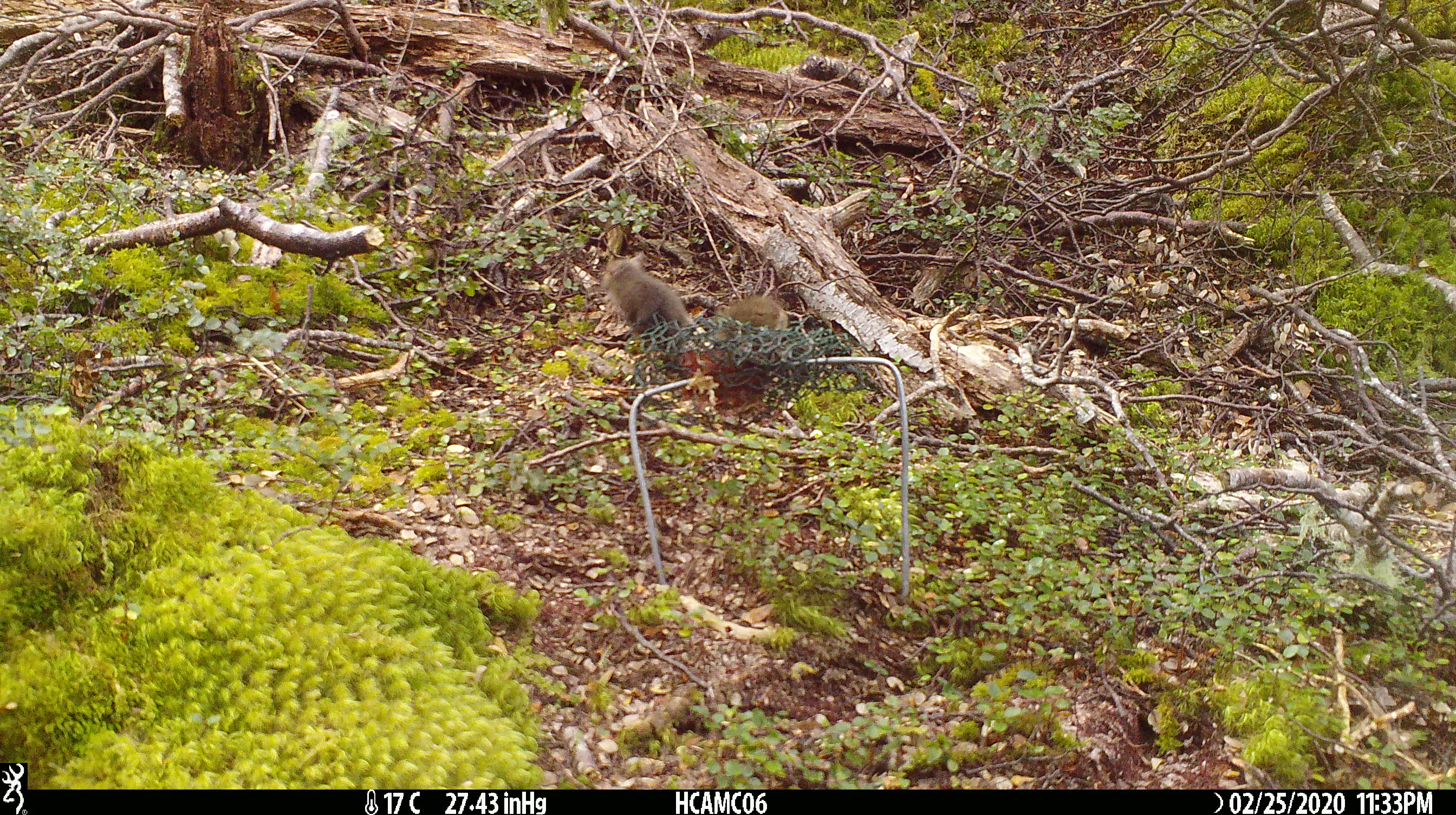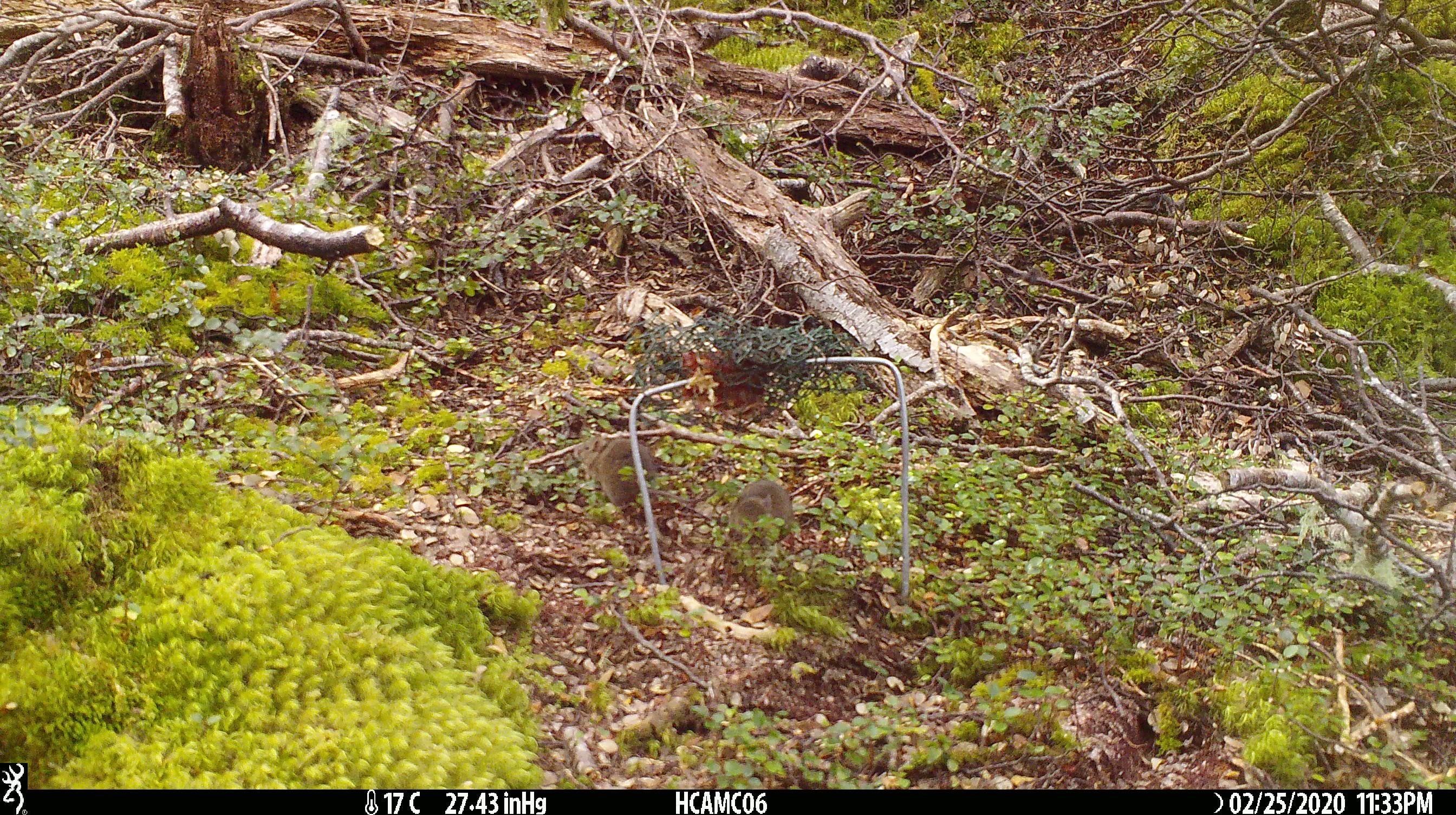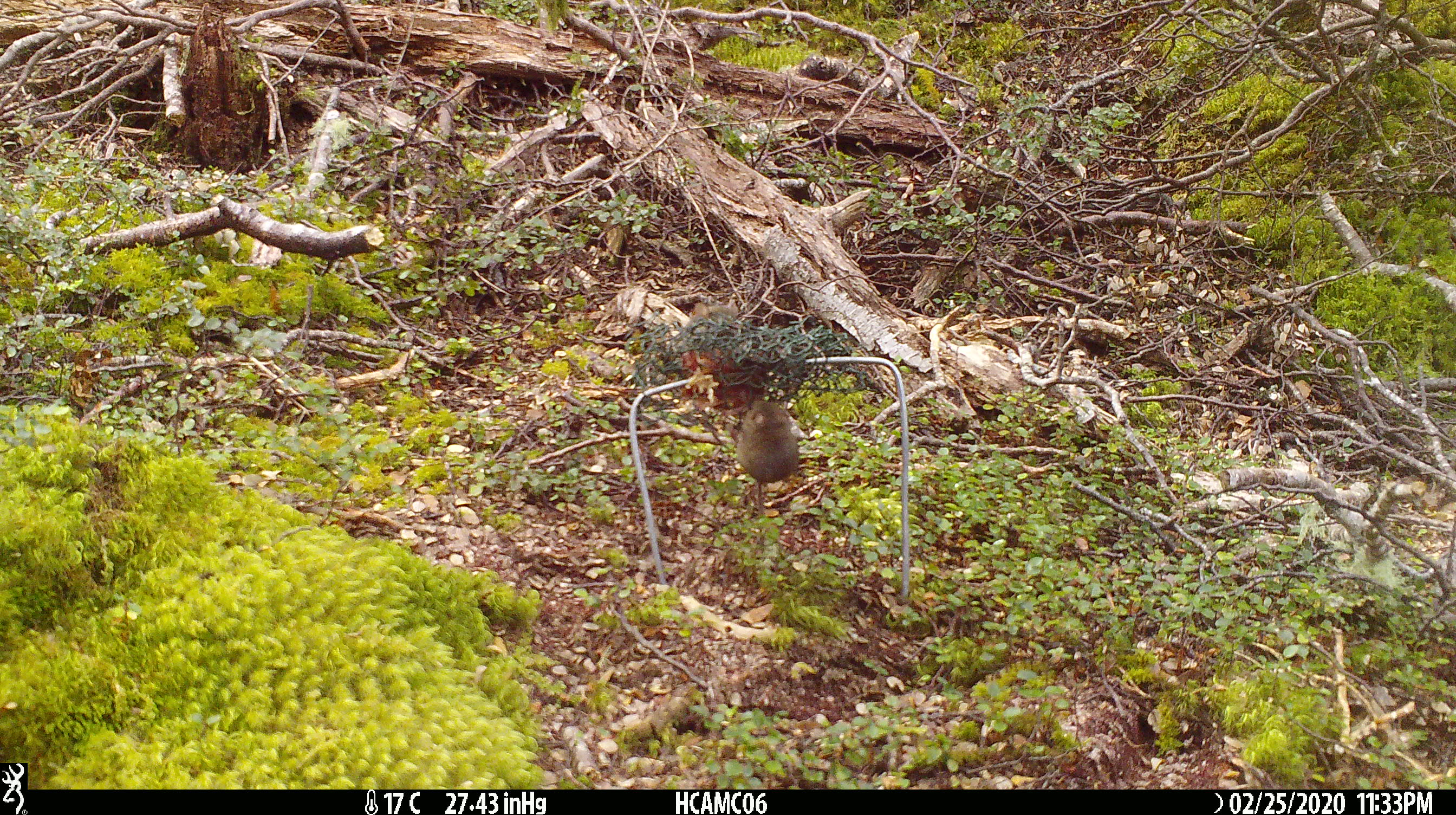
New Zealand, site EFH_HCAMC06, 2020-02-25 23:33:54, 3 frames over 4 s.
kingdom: Animalia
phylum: Chordata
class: Mammalia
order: Rodentia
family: Muridae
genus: Mus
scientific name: Mus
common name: mouse